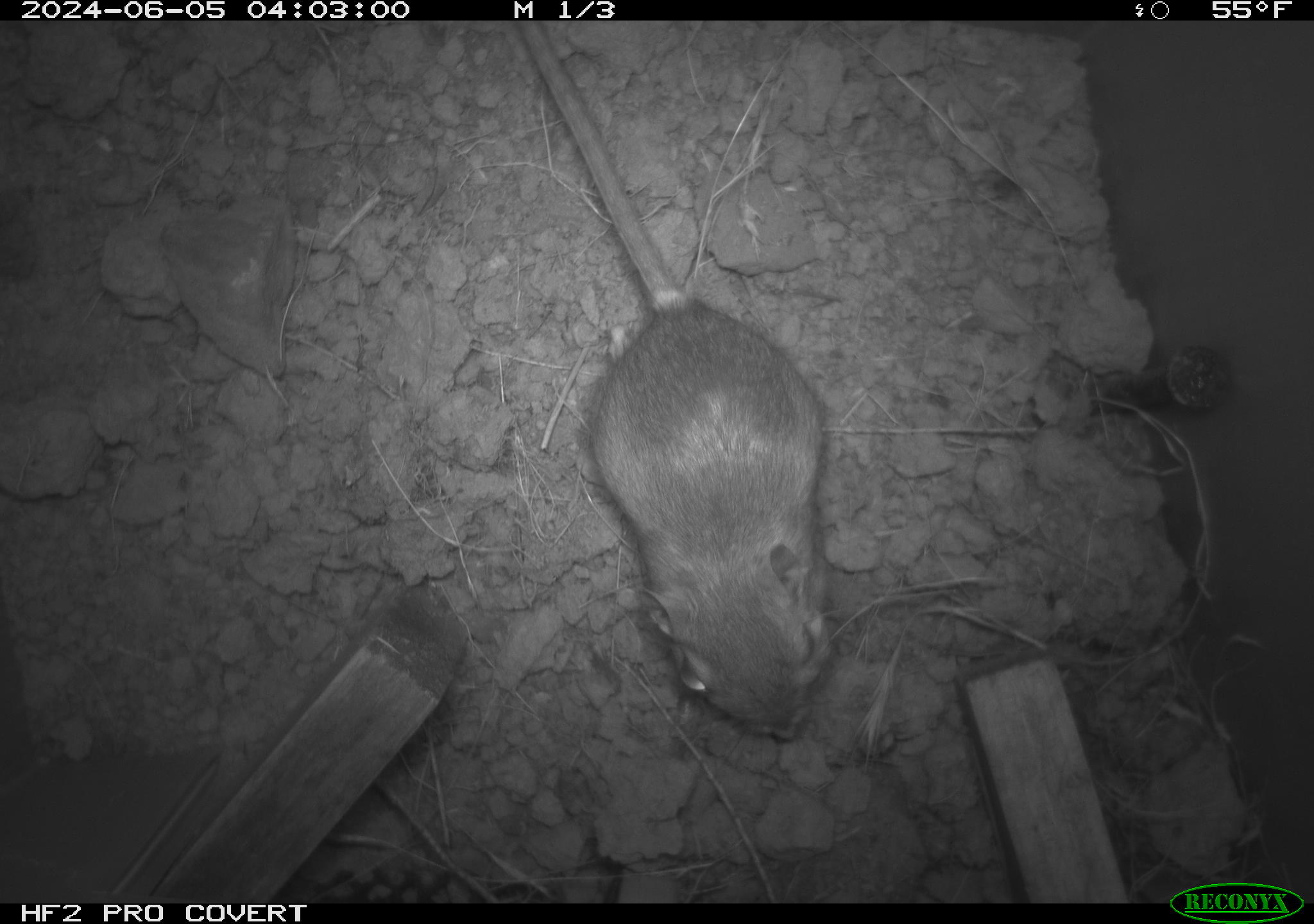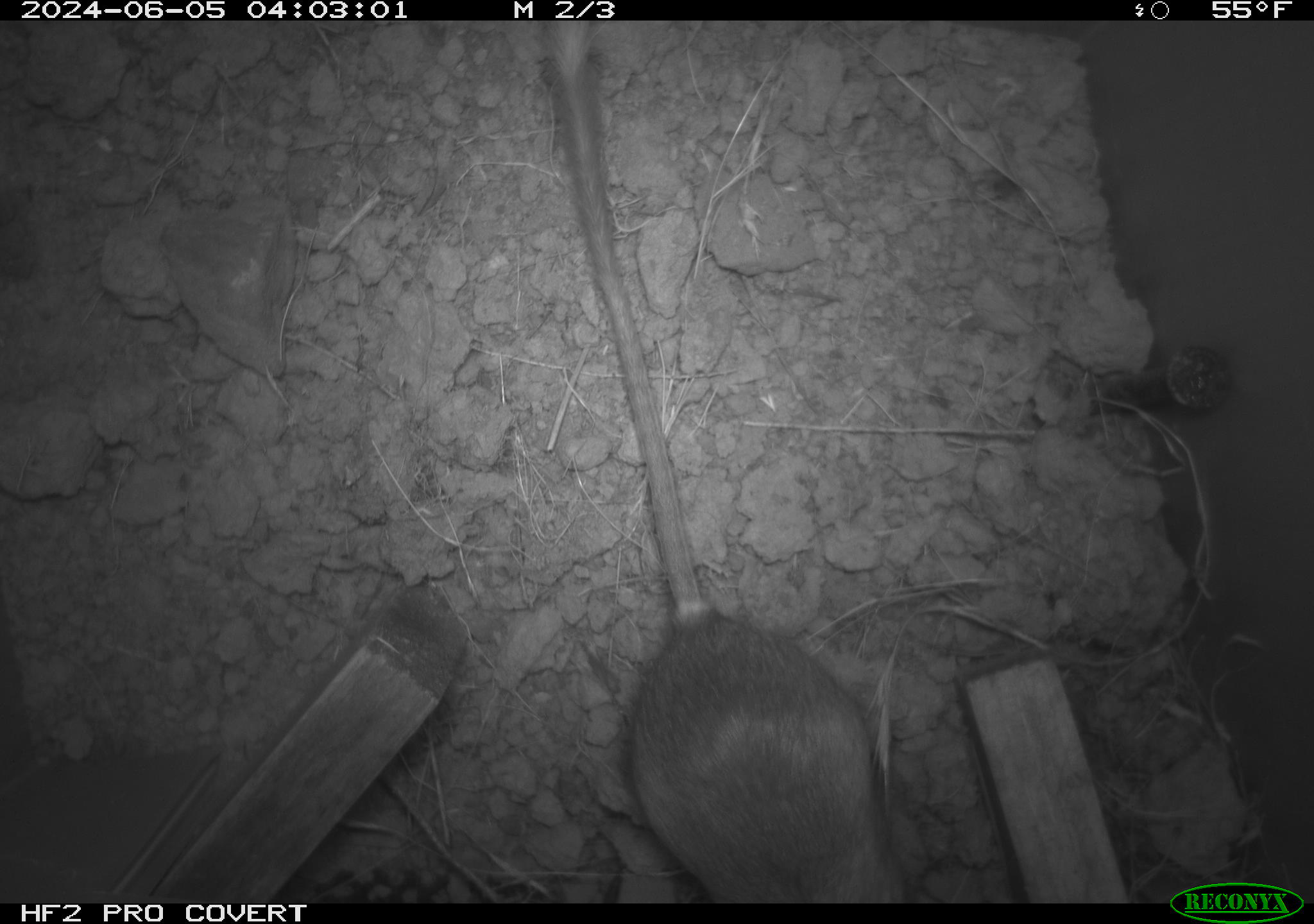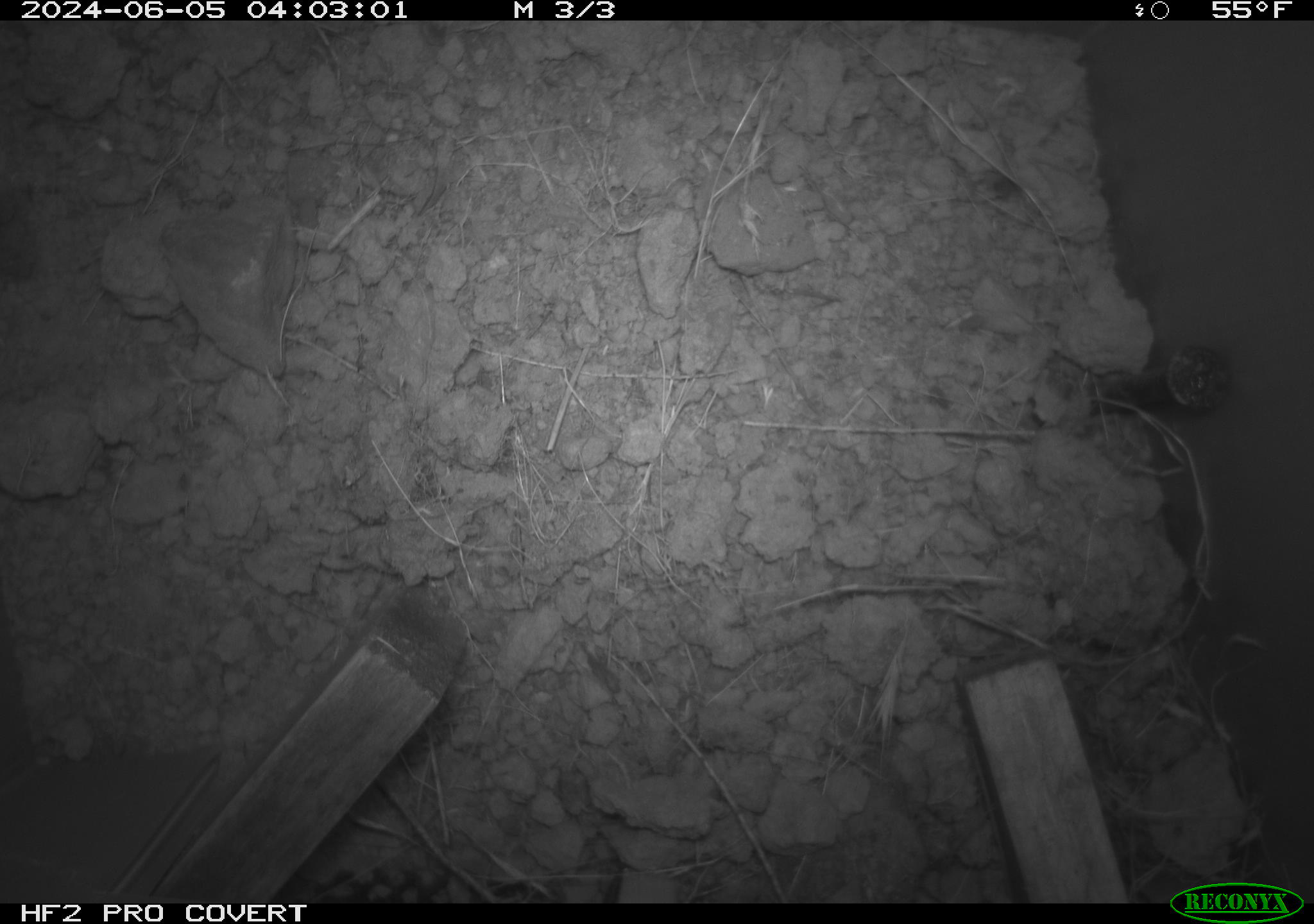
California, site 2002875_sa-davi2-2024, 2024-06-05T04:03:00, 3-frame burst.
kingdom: Animalia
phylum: Chordata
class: Mammalia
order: Rodentia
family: Heteromyidae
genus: Dipodomys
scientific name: Dipodomys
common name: kangaroo rats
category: dipodomys species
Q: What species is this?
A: Dipodomys species (kangaroo rats) (Dipodomys).